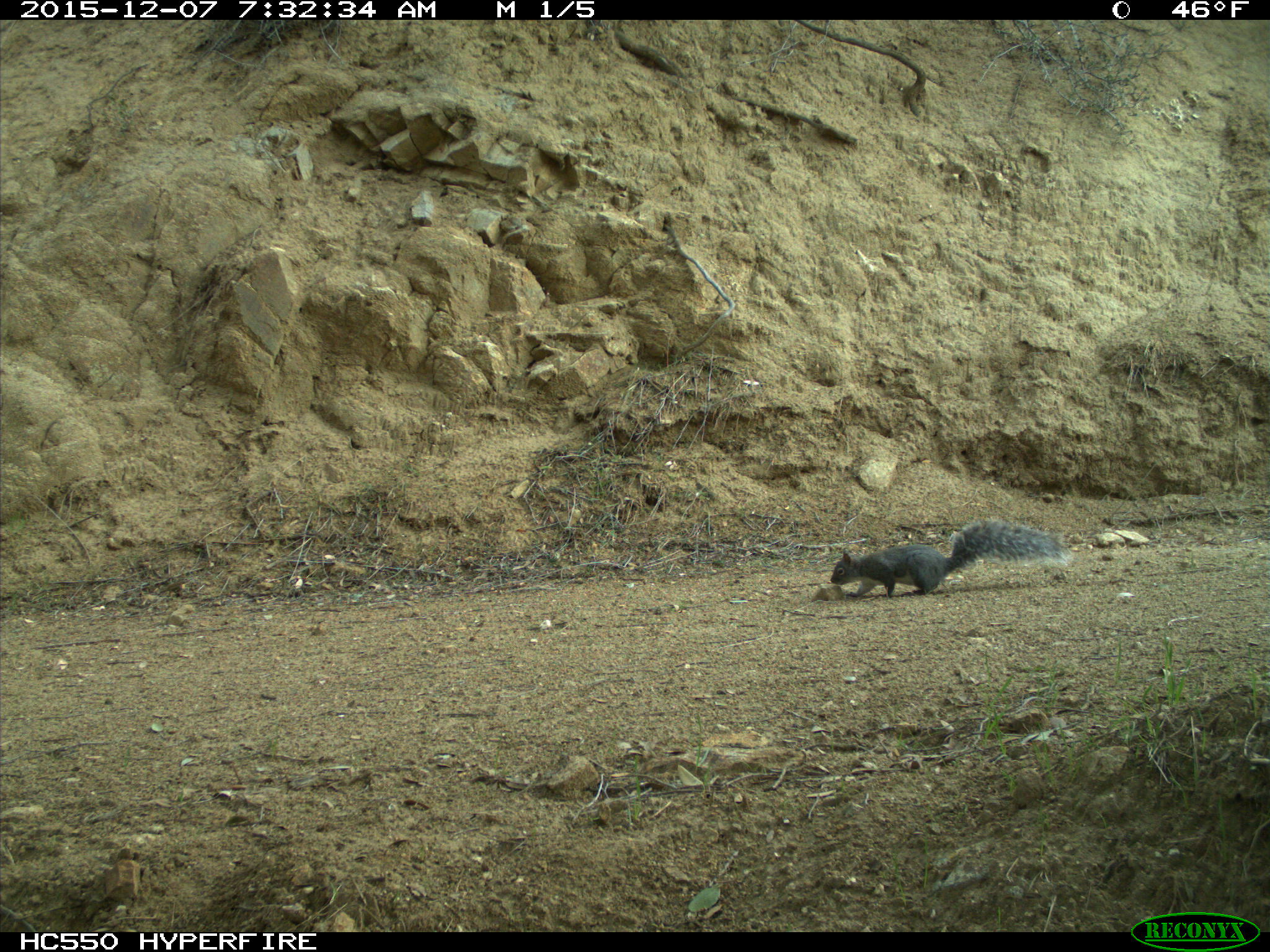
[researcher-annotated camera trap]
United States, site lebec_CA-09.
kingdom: Animalia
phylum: Chordata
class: Mammalia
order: Rodentia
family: Sciuridae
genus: Sciurus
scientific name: Sciurus carolinensis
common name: eastern gray squirrel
Sciurus carolinensis (eastern gray squirrel).